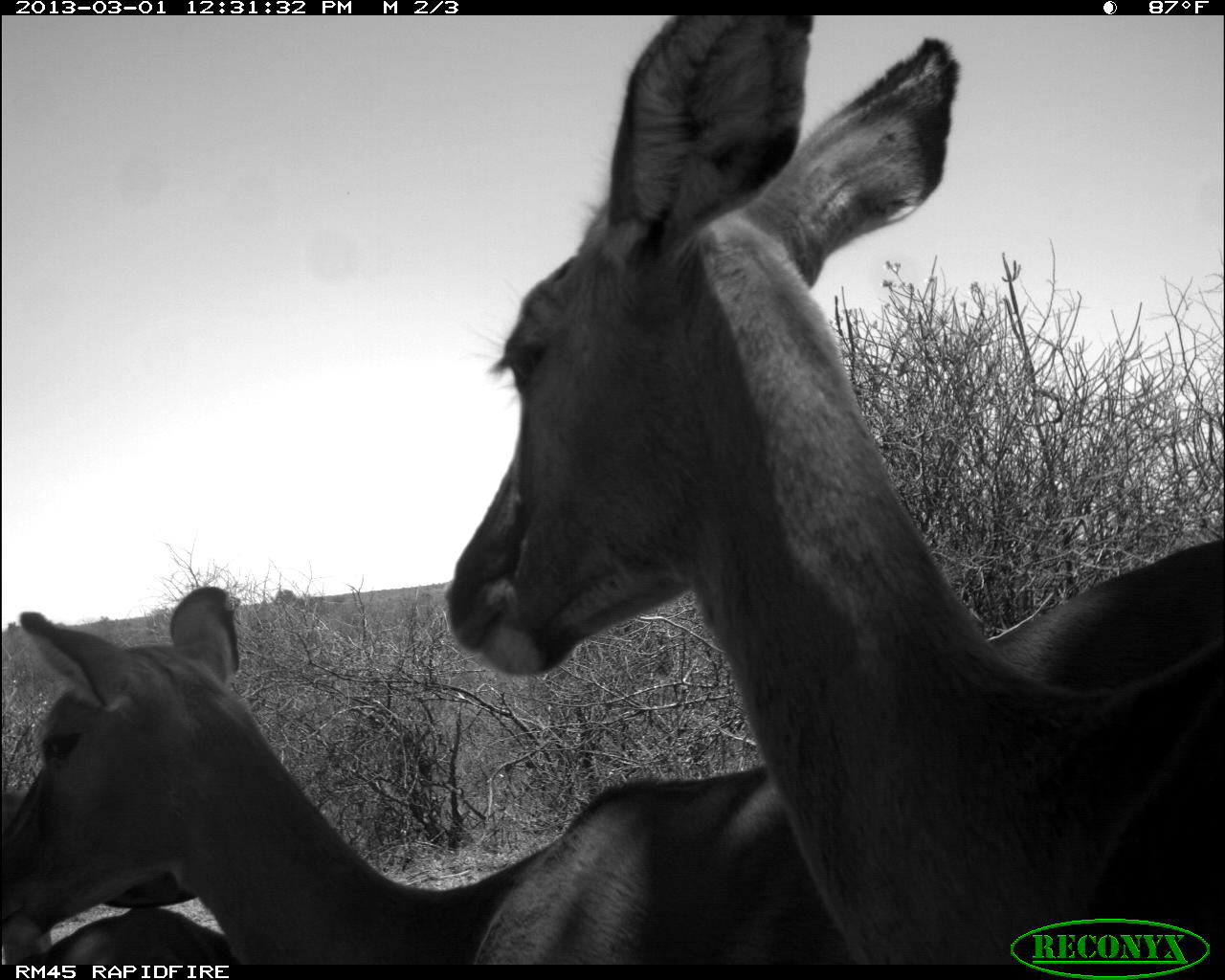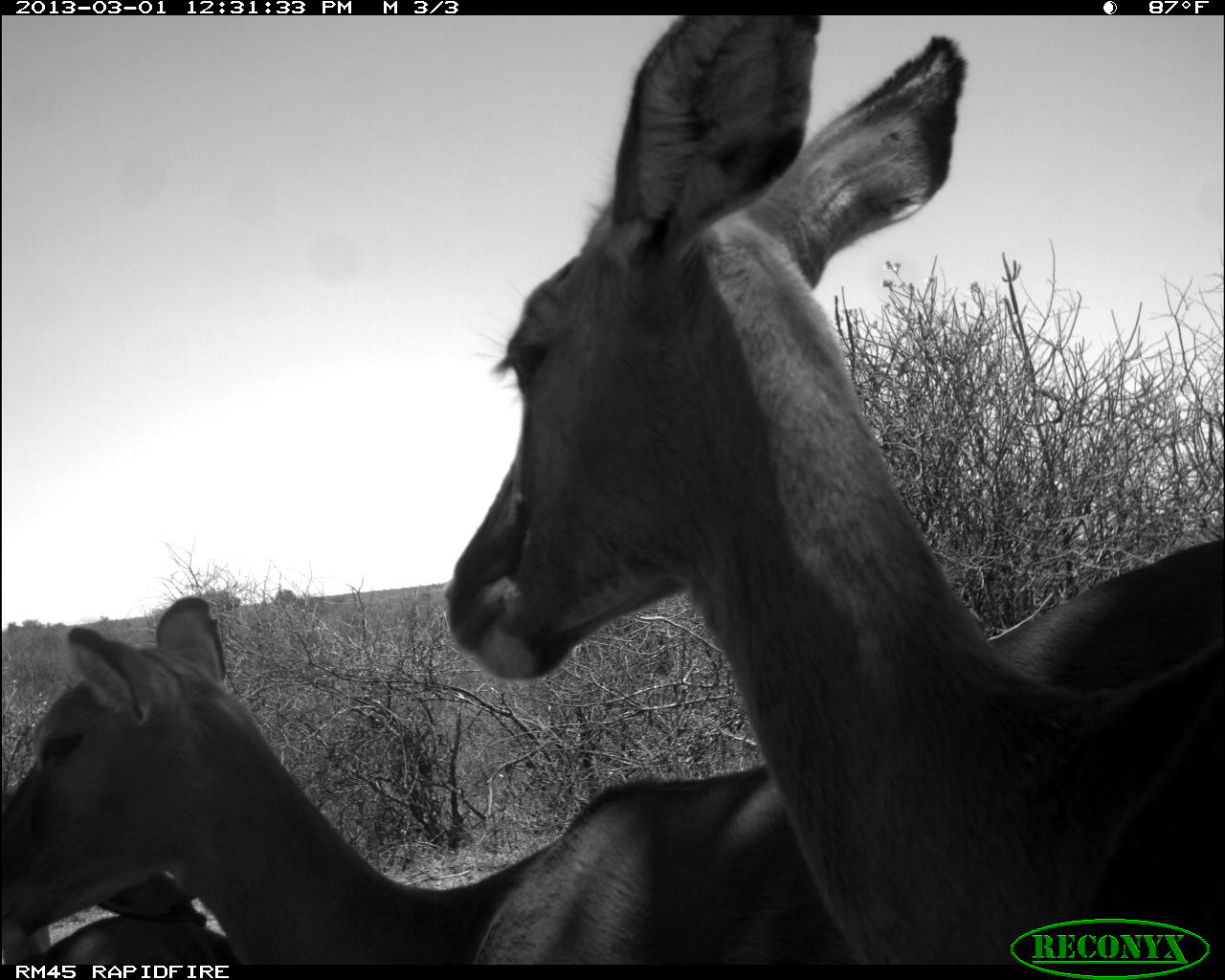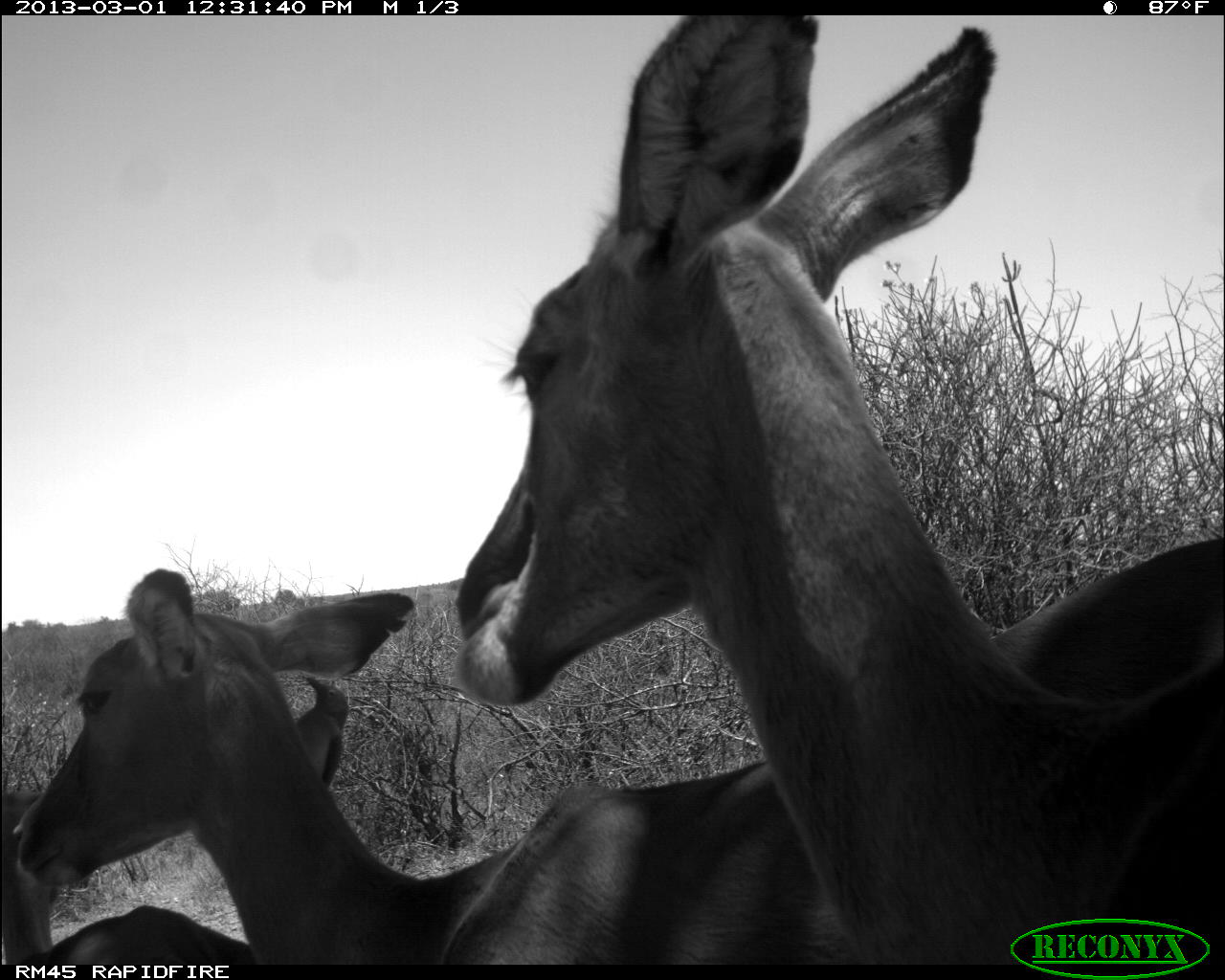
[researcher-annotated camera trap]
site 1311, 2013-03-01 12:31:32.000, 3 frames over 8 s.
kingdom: Animalia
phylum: Chordata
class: Mammalia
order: Artiodactyla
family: Bovidae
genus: Aepyceros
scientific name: Aepyceros melampus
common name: impala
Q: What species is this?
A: Aepyceros melampus (impala).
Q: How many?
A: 3.